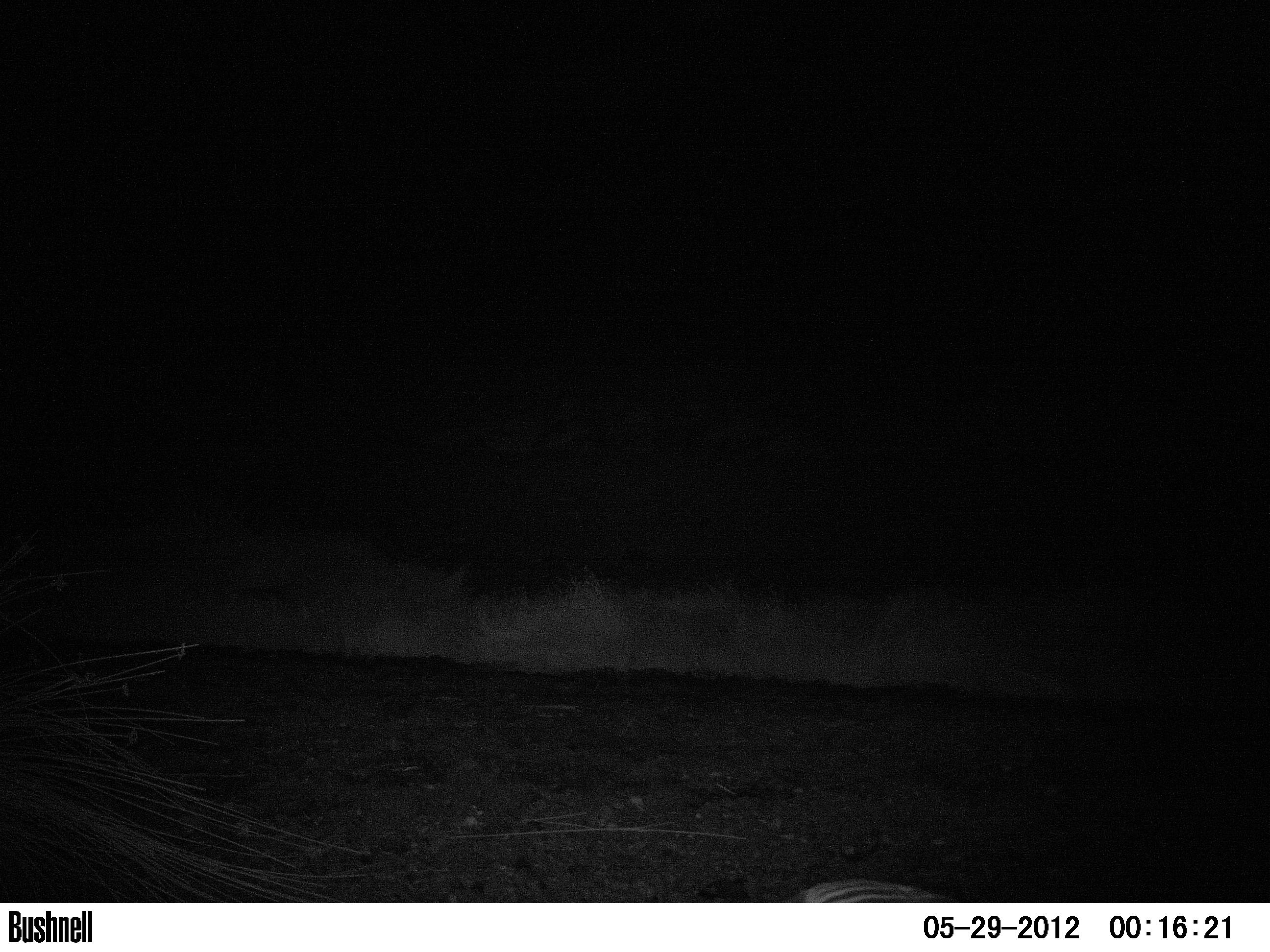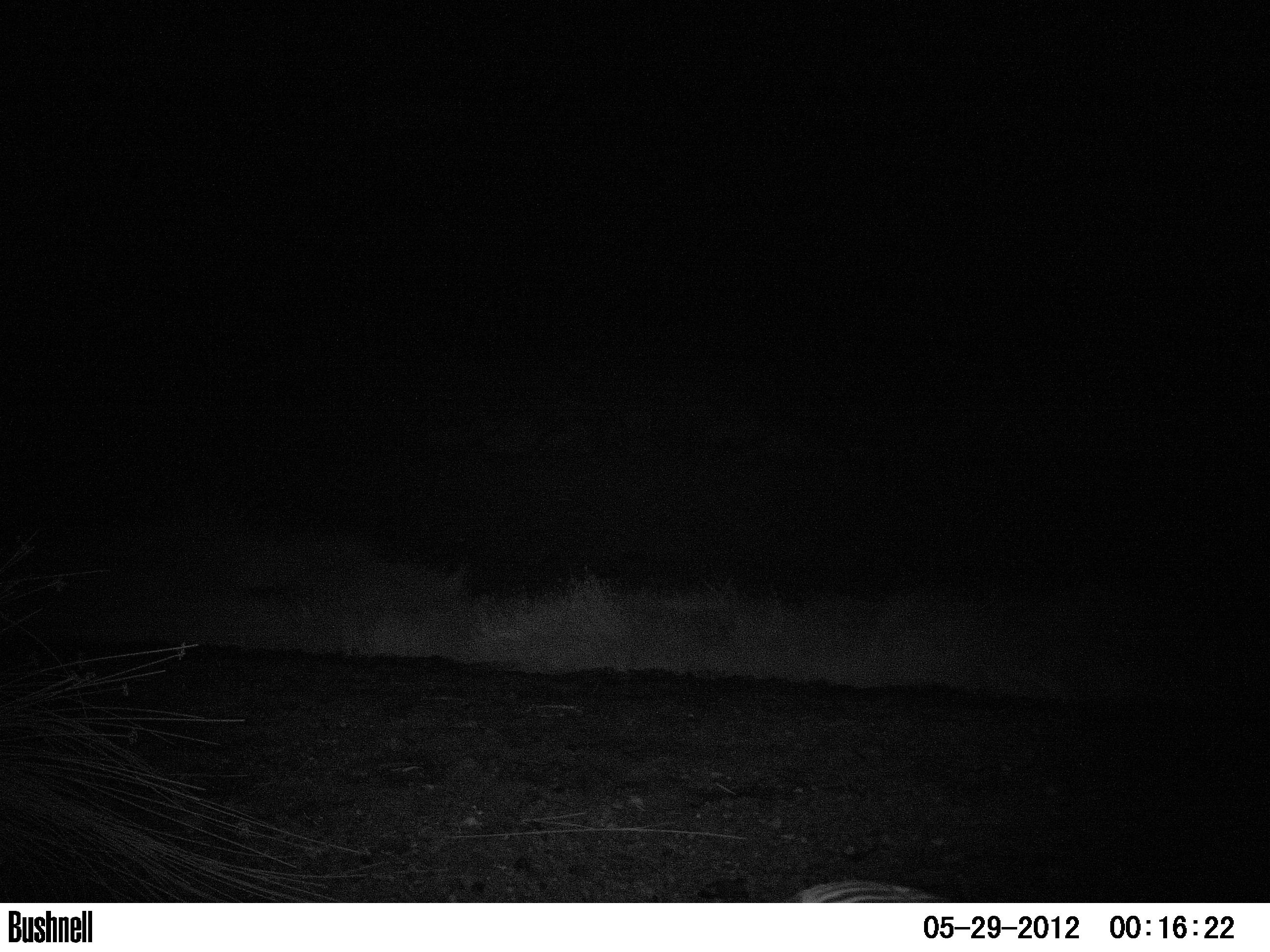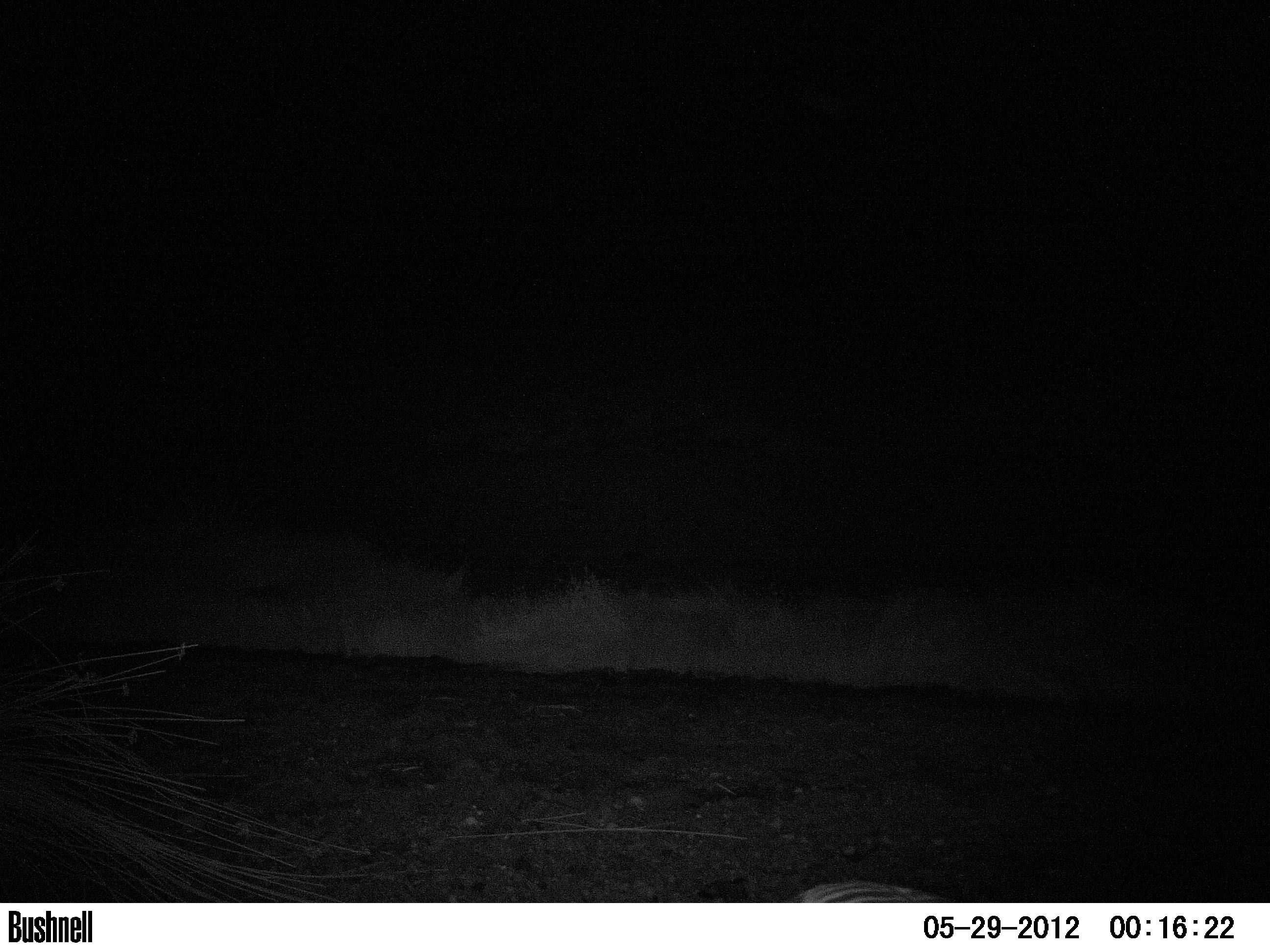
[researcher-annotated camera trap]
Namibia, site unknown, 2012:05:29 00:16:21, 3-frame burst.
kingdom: Animalia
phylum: Chordata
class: Mammalia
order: Perissodactyla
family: Equidae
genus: Equus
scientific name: Equus zebra hartmannae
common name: hartmann's mountain zebra